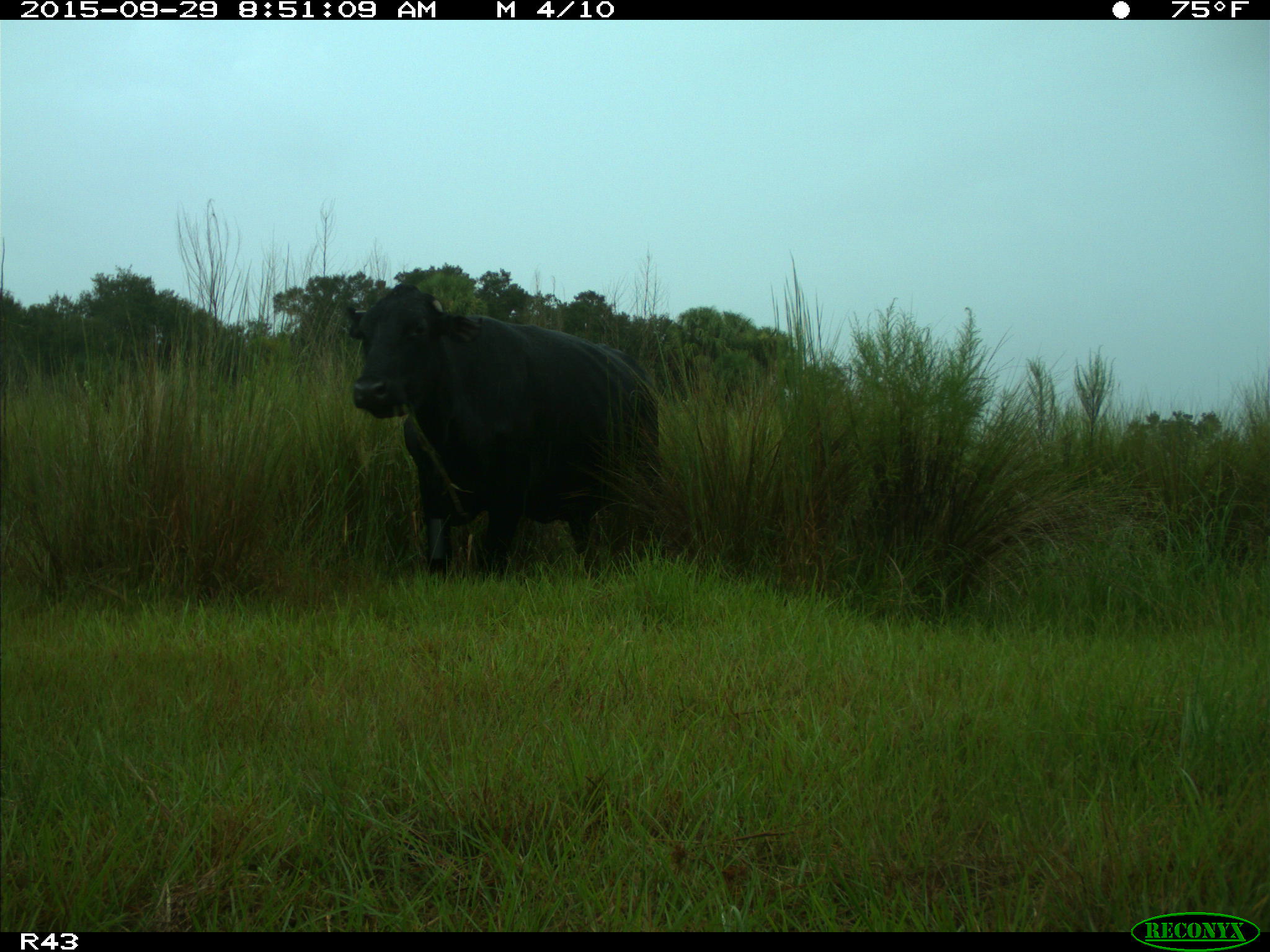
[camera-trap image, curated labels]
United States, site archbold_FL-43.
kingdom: Animalia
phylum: Chordata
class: Mammalia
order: Artiodactyla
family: Bovidae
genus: Bos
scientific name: Bos taurus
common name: domestic cow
Bos taurus (domestic cow).